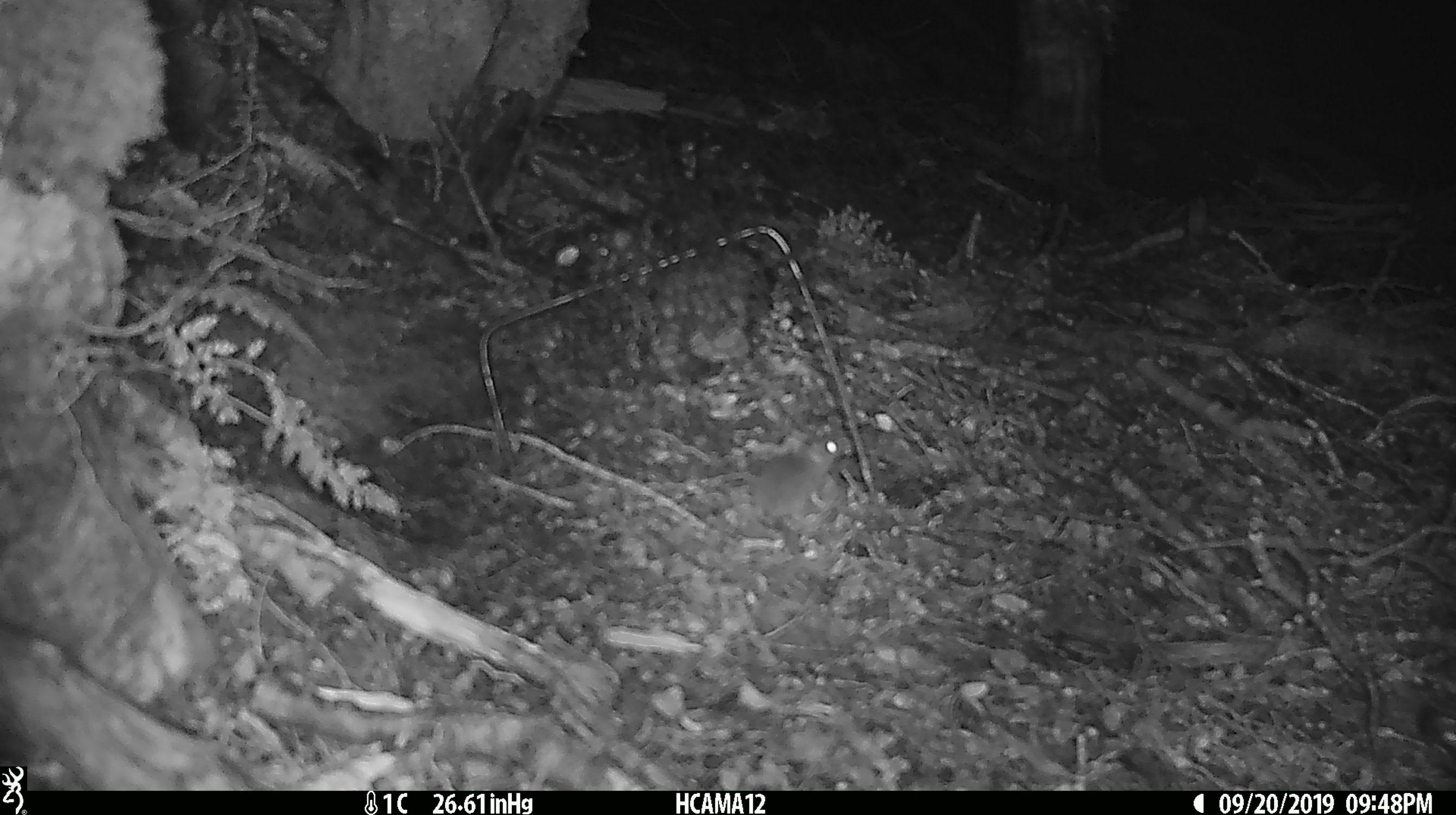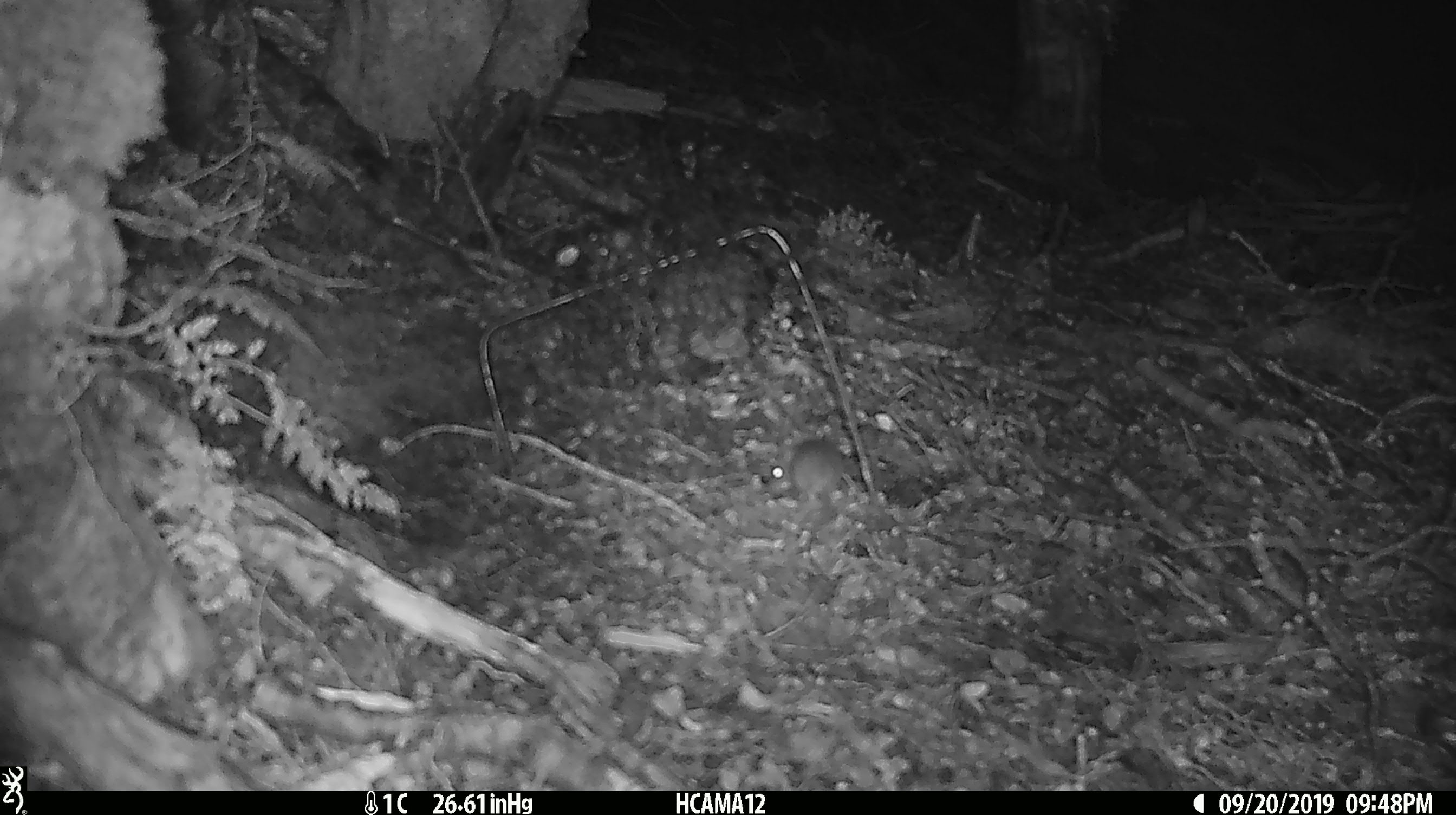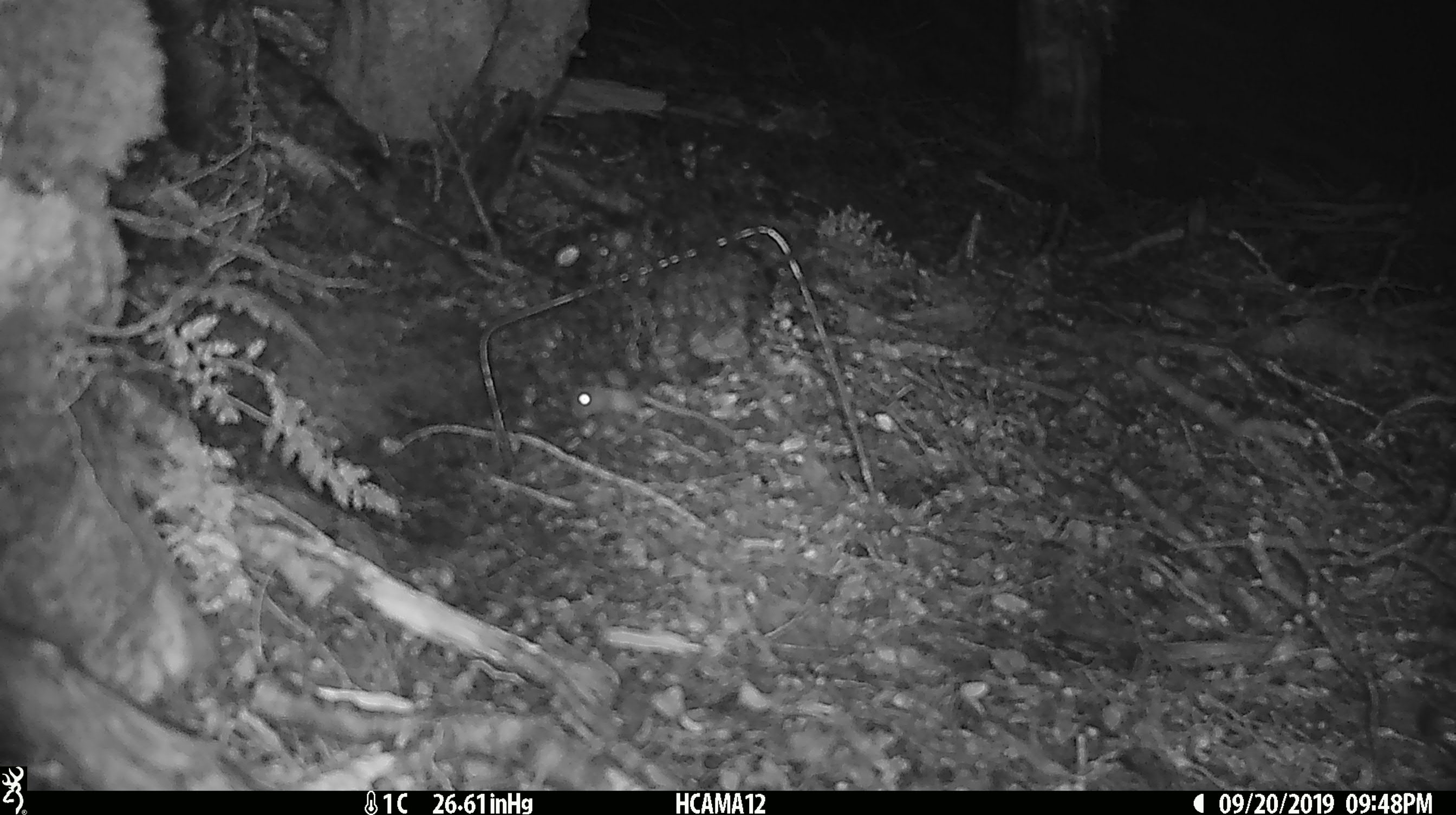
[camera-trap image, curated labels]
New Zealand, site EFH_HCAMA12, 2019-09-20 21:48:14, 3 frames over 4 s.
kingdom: Animalia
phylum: Chordata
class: Mammalia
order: Rodentia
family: Muridae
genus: Mus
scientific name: Mus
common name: mouse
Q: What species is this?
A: Mouse (Mus).